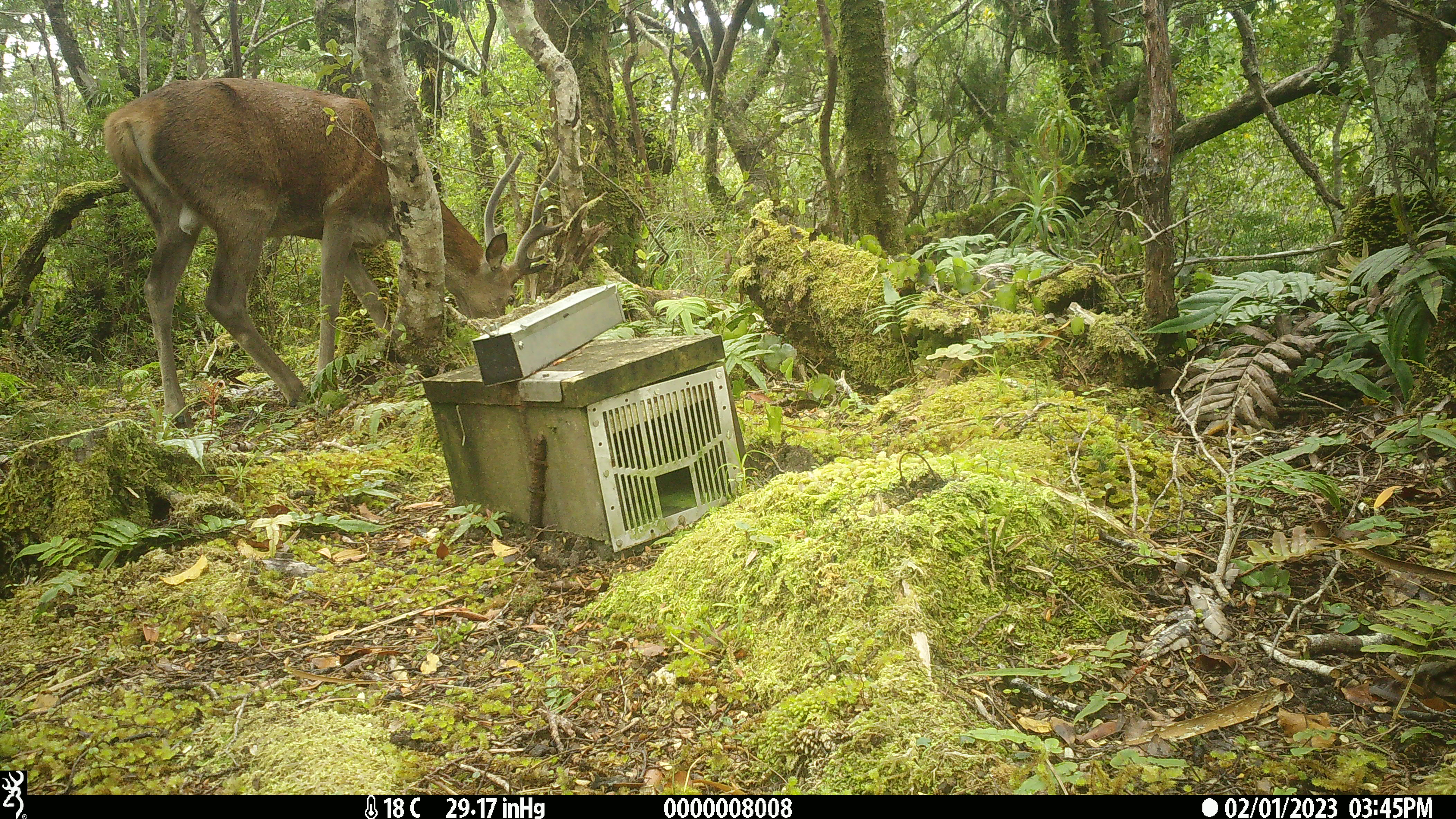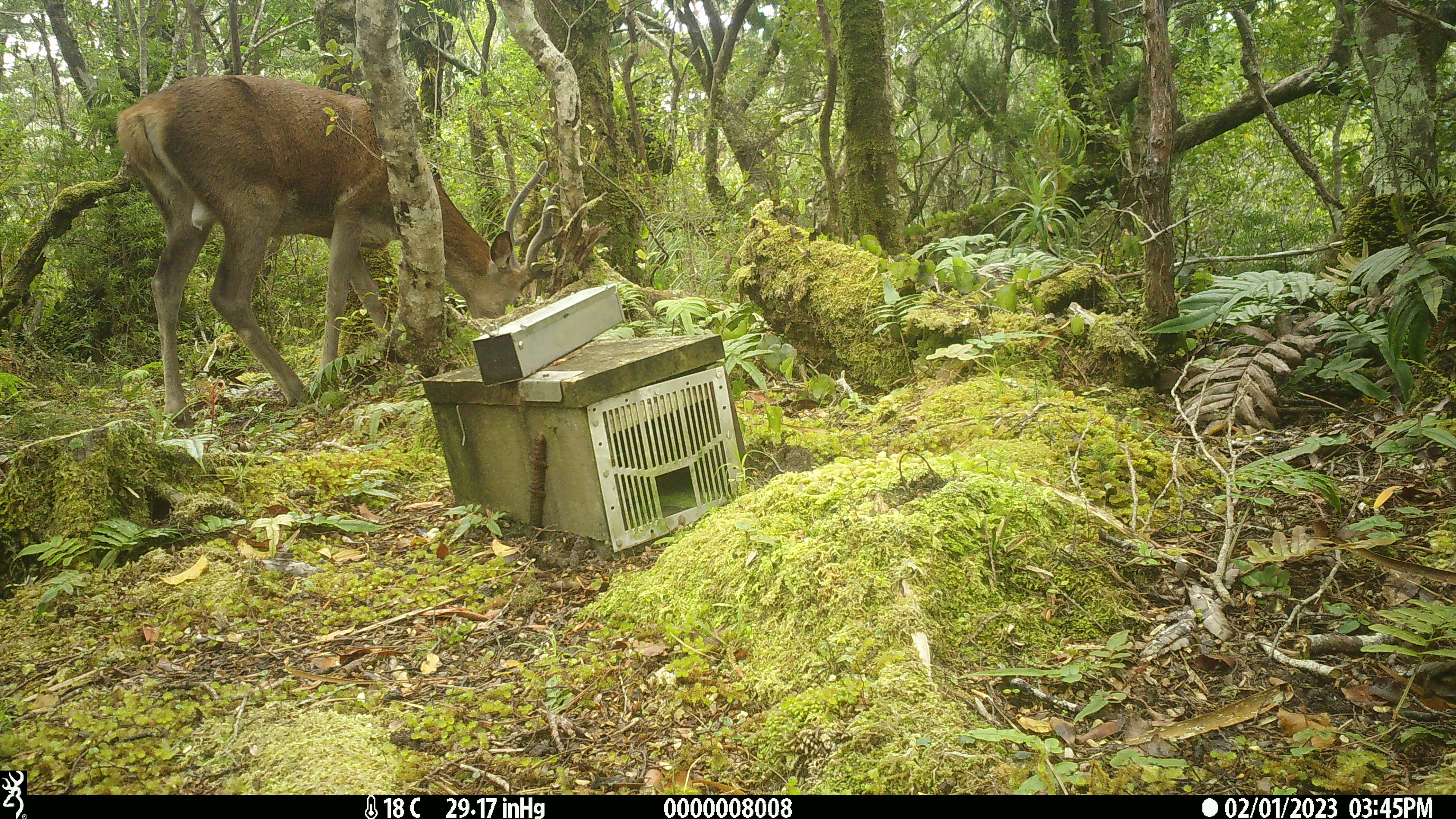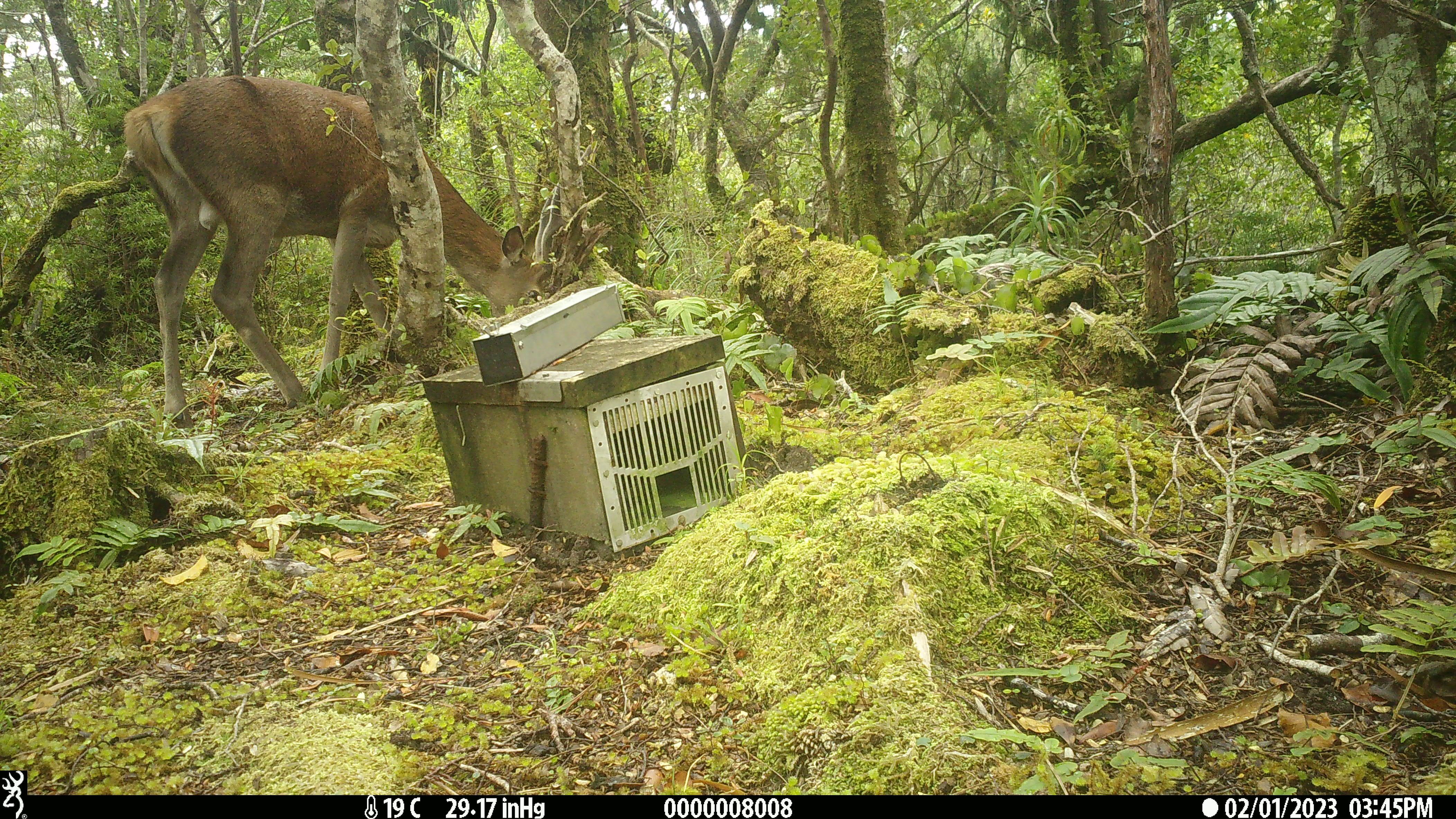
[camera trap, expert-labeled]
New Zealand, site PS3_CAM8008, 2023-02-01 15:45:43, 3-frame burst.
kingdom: Animalia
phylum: Chordata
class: Mammalia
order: Artiodactyla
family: Cervidae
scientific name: Cervidae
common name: deer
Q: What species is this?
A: Deer (Cervidae).